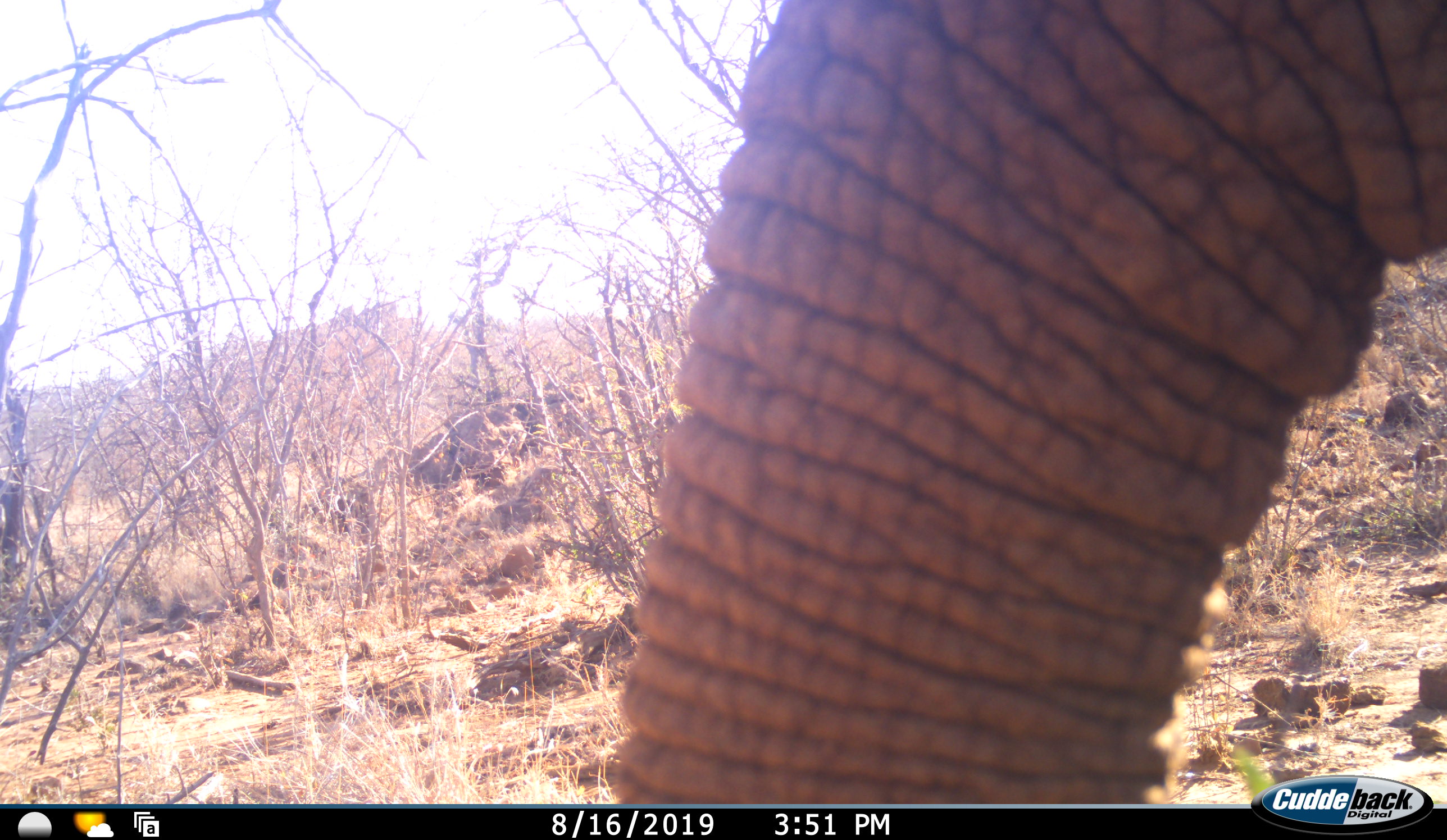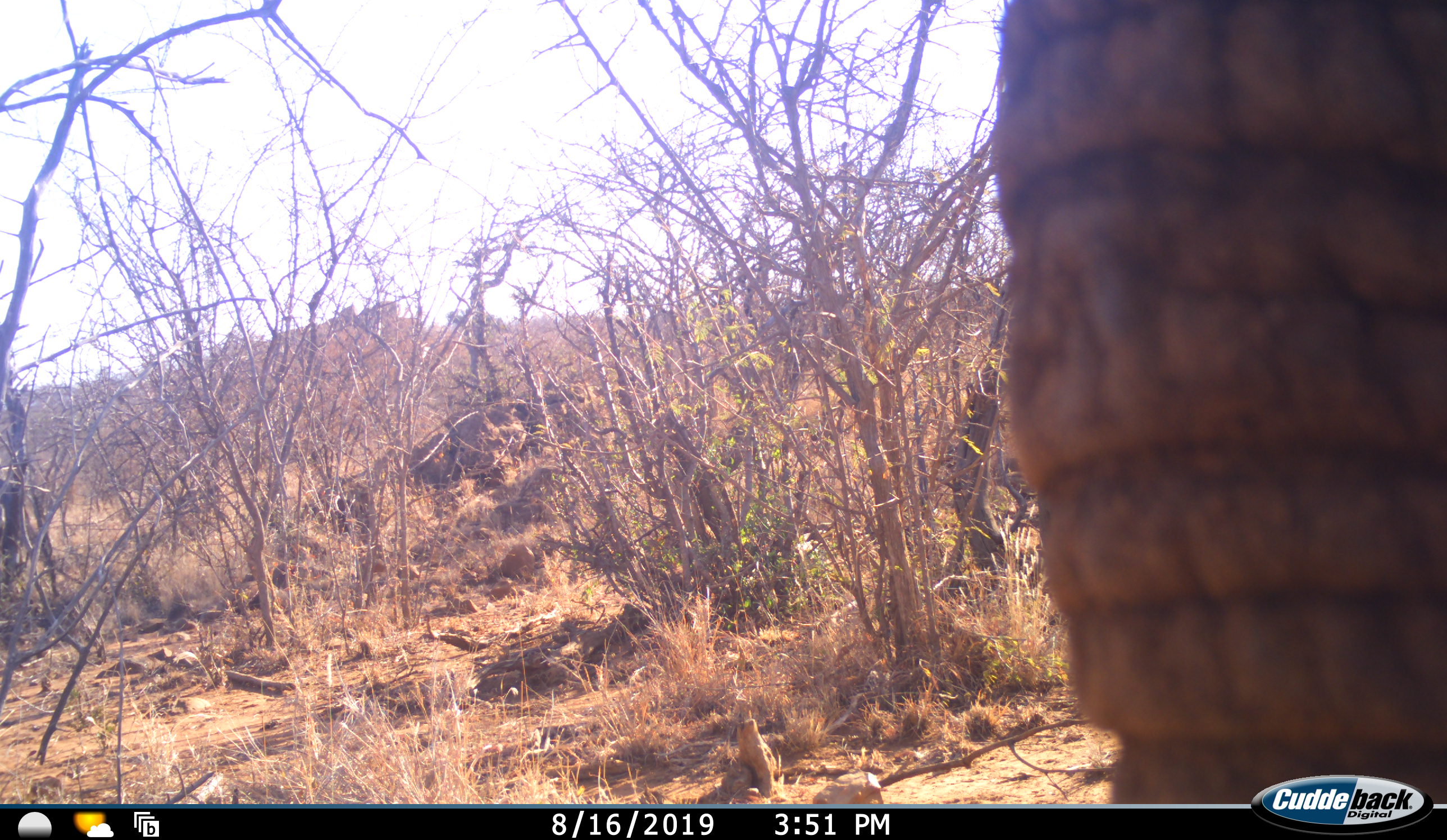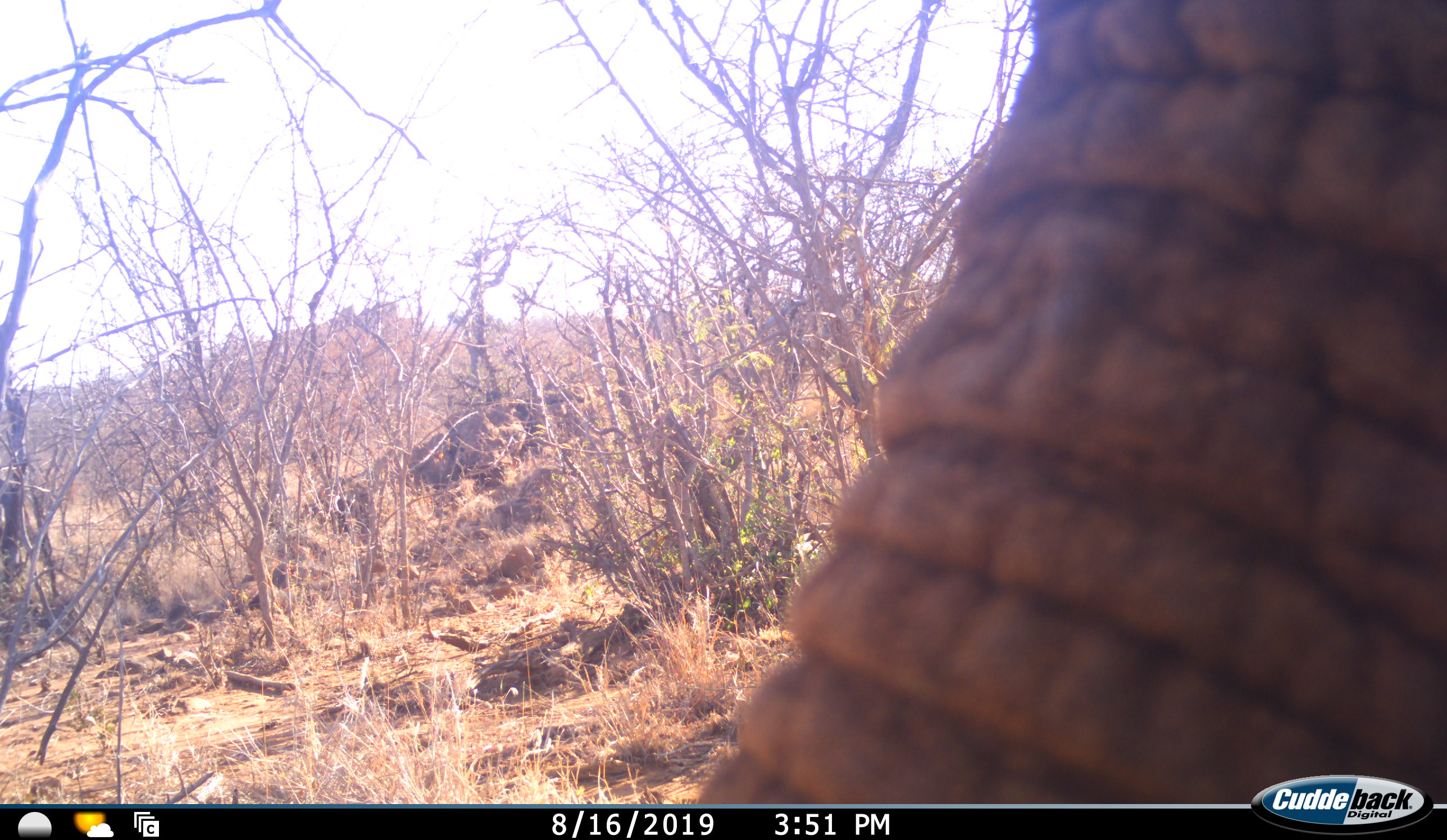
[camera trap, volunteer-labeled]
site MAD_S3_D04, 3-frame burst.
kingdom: Animalia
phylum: Chordata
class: Mammalia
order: Proboscidea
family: Elephantidae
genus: Loxodonta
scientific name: Loxodonta africana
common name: african bush elephant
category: elephant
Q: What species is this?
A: Elephant (african bush elephant) (Loxodonta africana).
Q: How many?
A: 1.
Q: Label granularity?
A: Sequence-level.